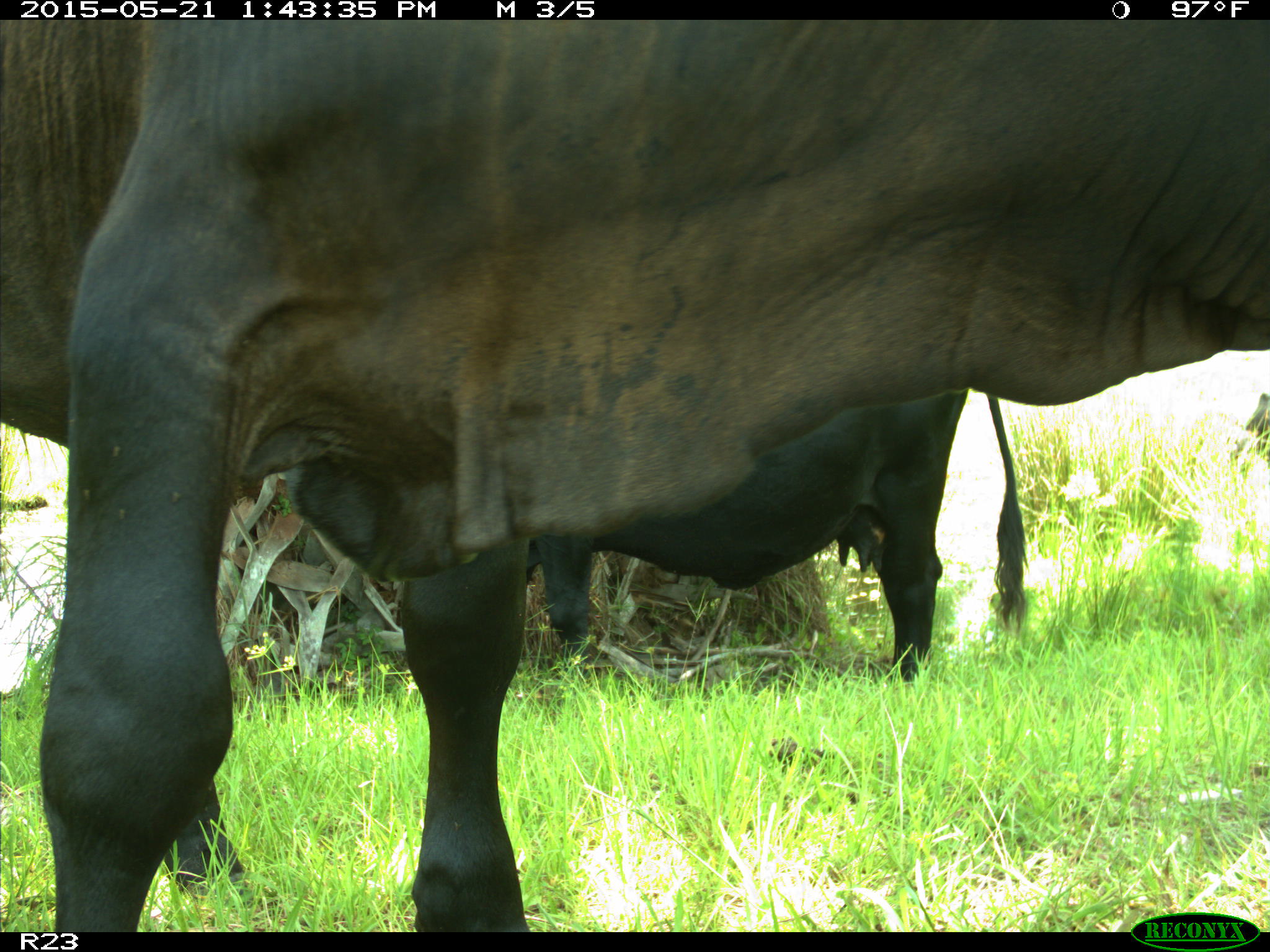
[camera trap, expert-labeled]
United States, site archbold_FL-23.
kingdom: Animalia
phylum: Chordata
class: Mammalia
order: Artiodactyla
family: Bovidae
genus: Bos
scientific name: Bos taurus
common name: domestic cow